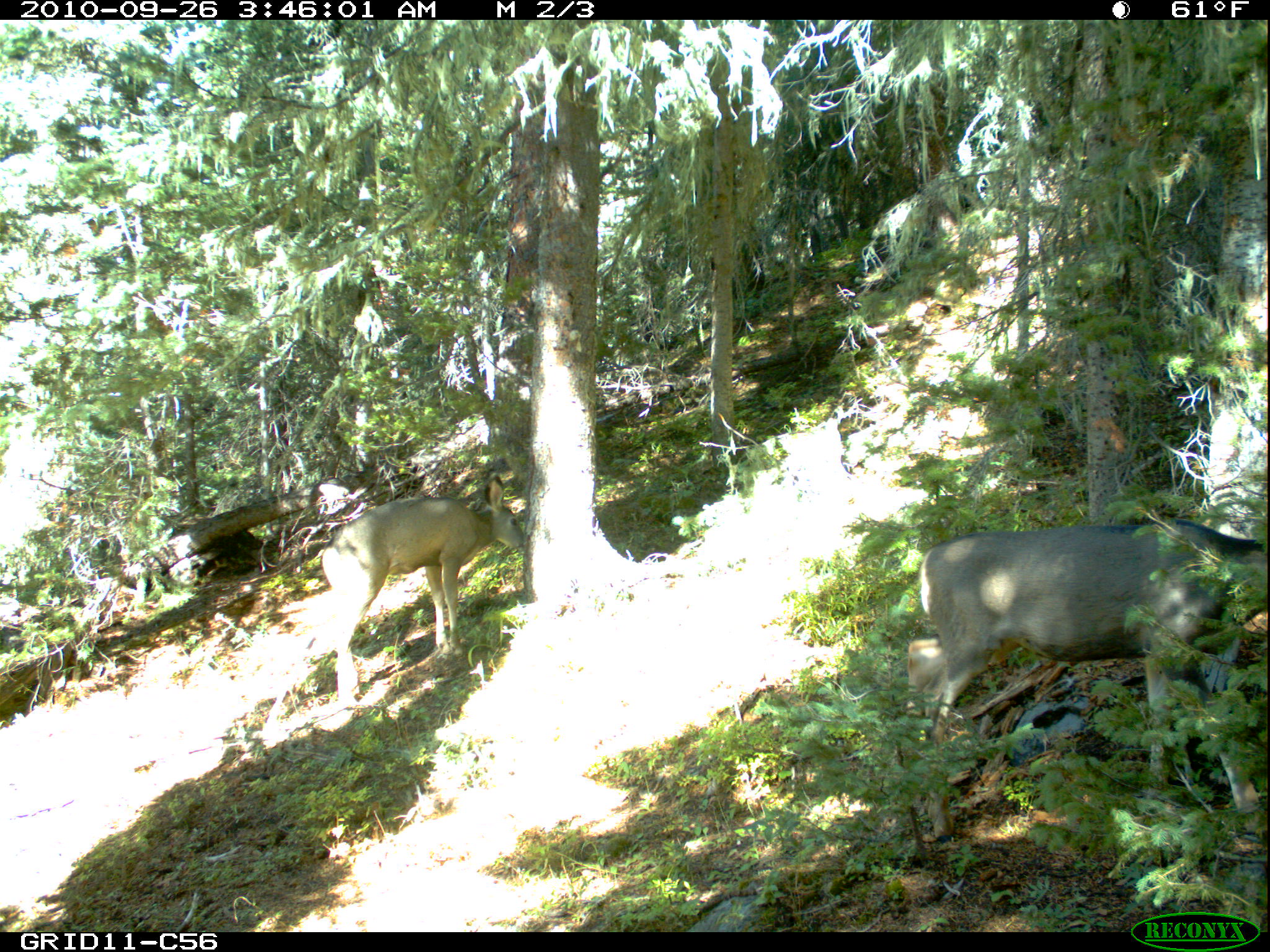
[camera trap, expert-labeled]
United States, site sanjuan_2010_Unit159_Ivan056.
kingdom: Animalia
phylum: Chordata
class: Mammalia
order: Artiodactyla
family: Cervidae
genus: Odocoileus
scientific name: Odocoileus hemionus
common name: mule deer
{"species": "Odocoileus hemionus (mule deer)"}